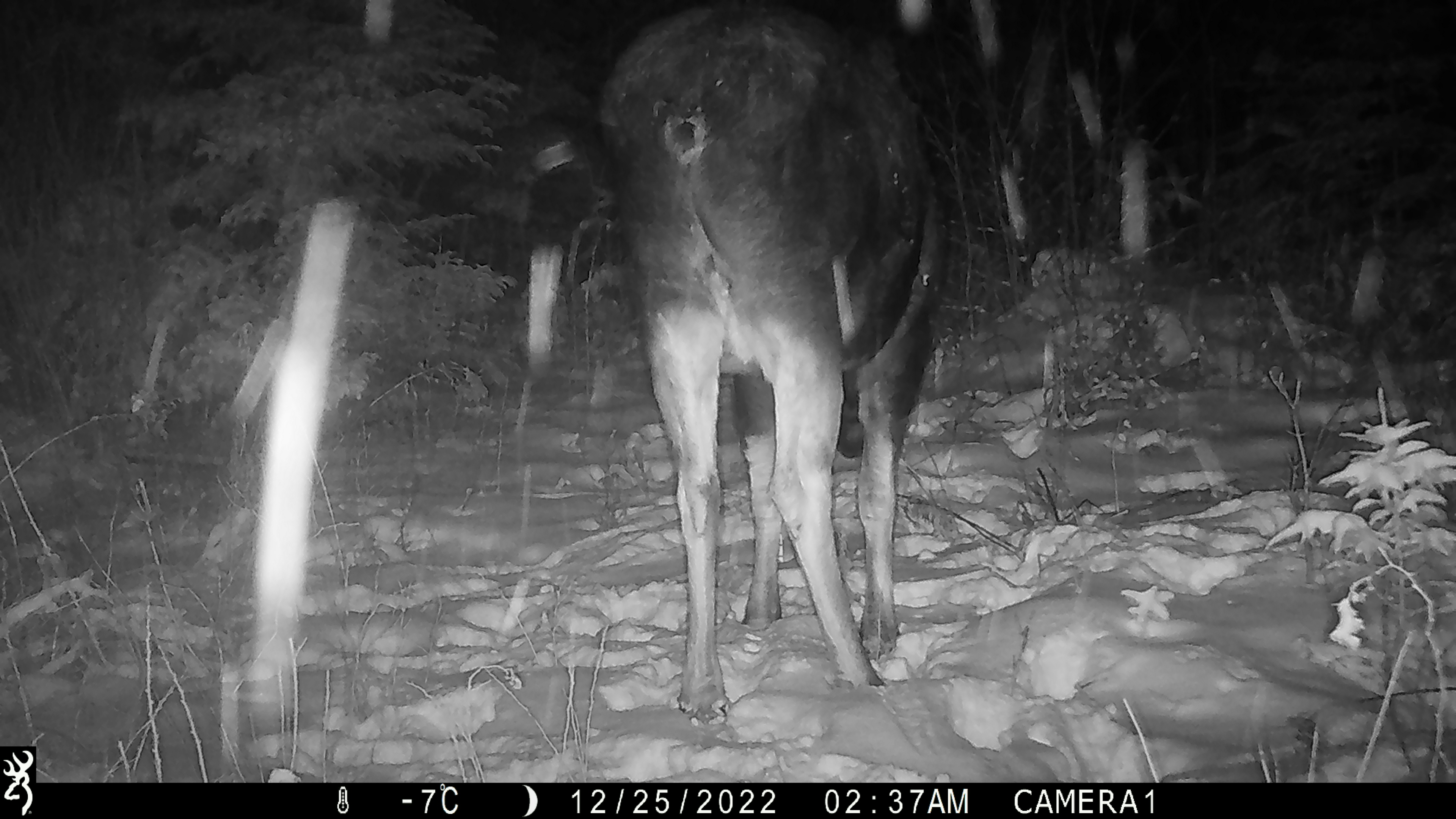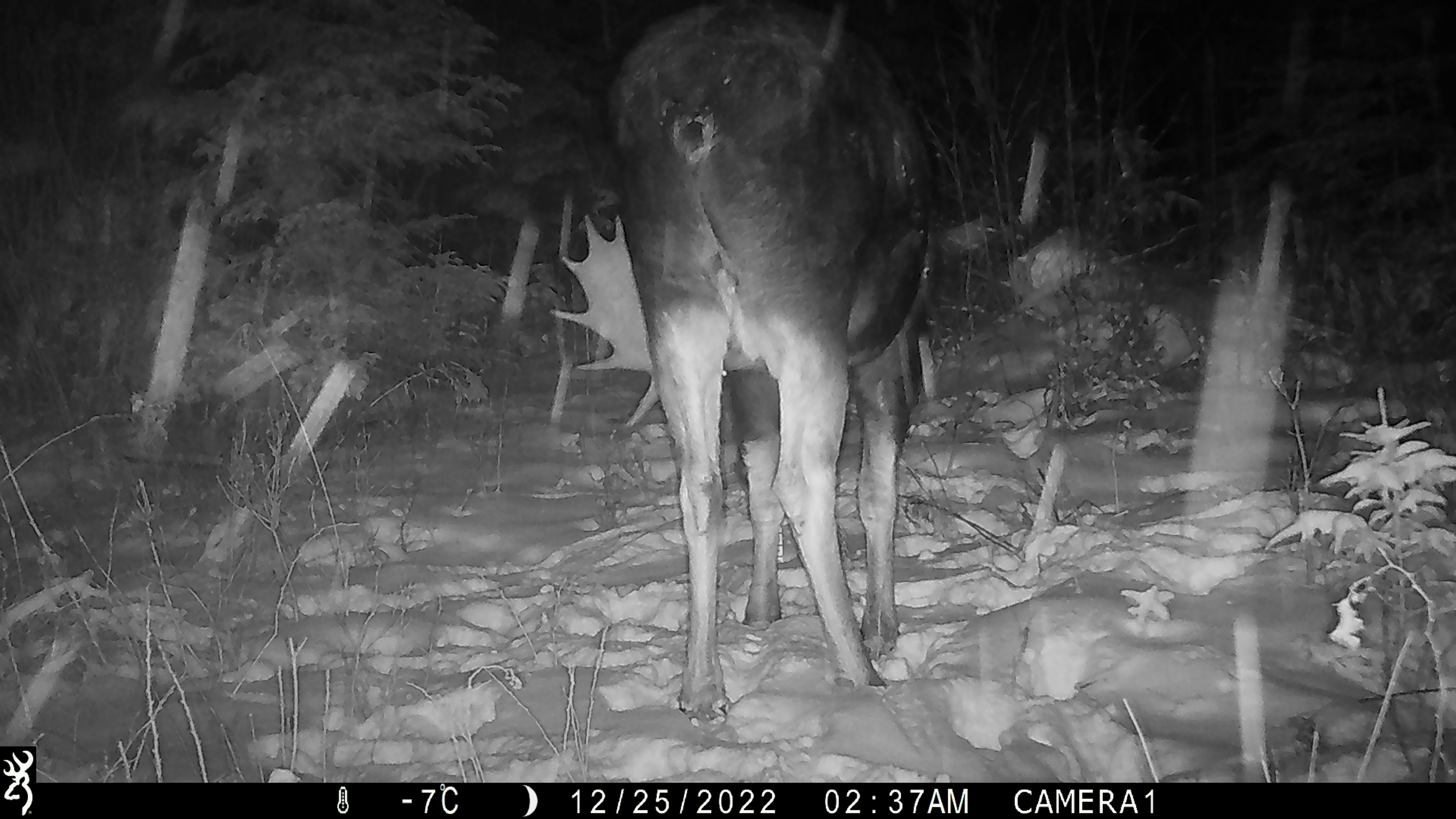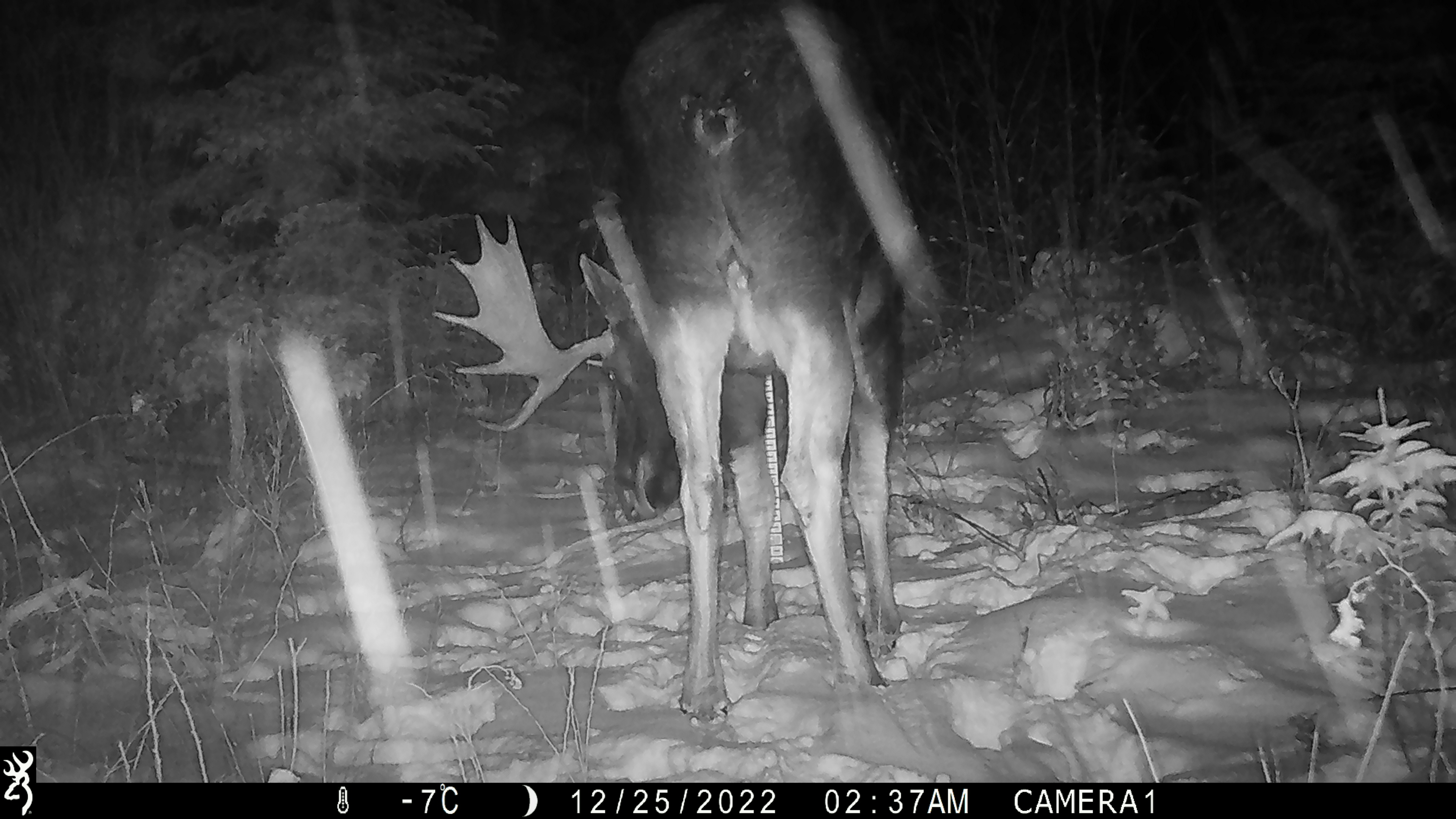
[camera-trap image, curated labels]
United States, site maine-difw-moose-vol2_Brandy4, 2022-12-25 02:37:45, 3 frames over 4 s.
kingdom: Animalia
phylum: Chordata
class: Mammalia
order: Artiodactyla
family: Cervidae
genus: Alces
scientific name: Alces alces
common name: moose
Moose (Alces alces).